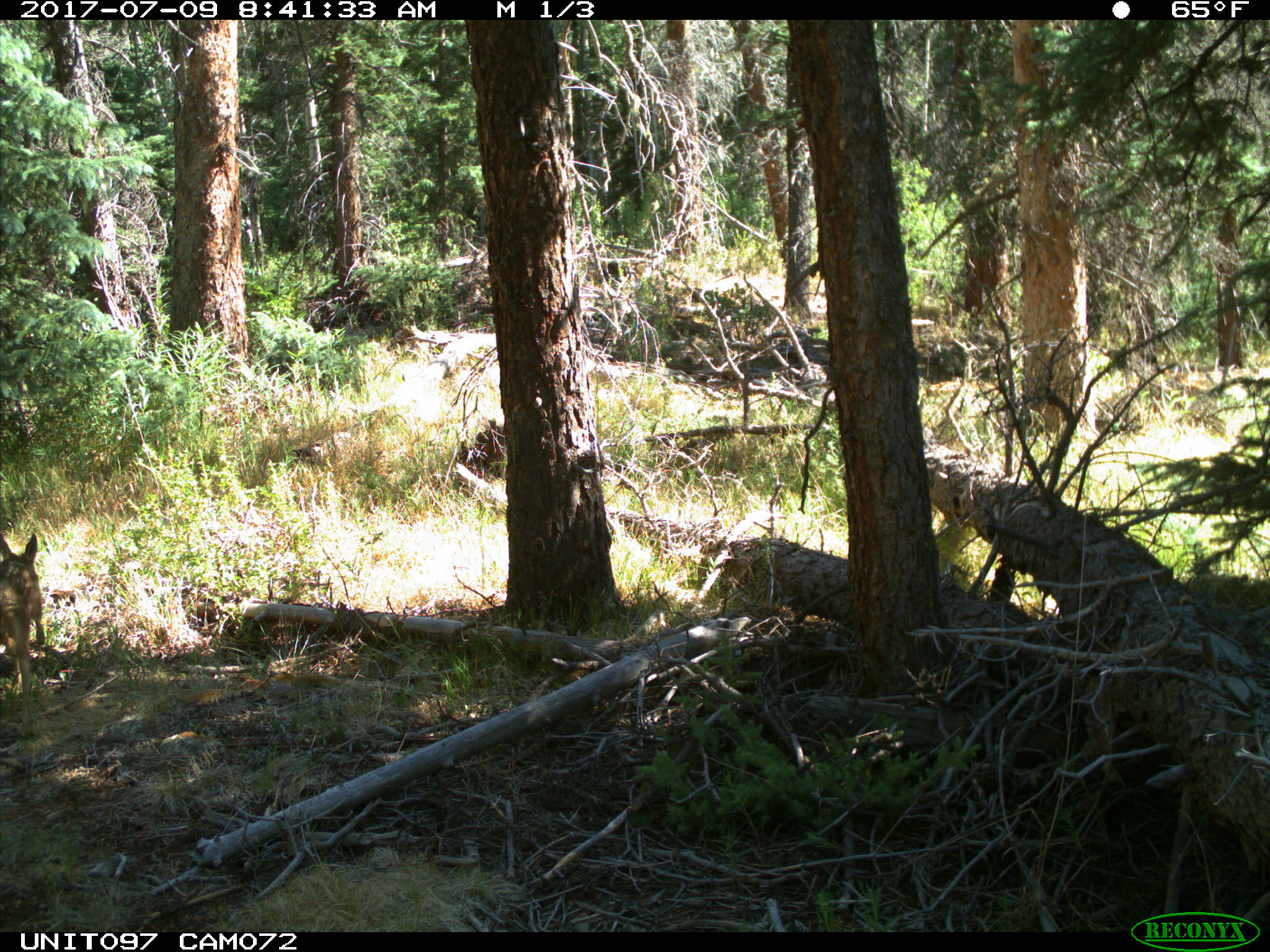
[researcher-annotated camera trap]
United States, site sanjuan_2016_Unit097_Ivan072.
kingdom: Animalia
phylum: Chordata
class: Mammalia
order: Artiodactyla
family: Cervidae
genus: Odocoileus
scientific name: Odocoileus hemionus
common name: mule deer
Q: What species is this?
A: Odocoileus hemionus (mule deer).